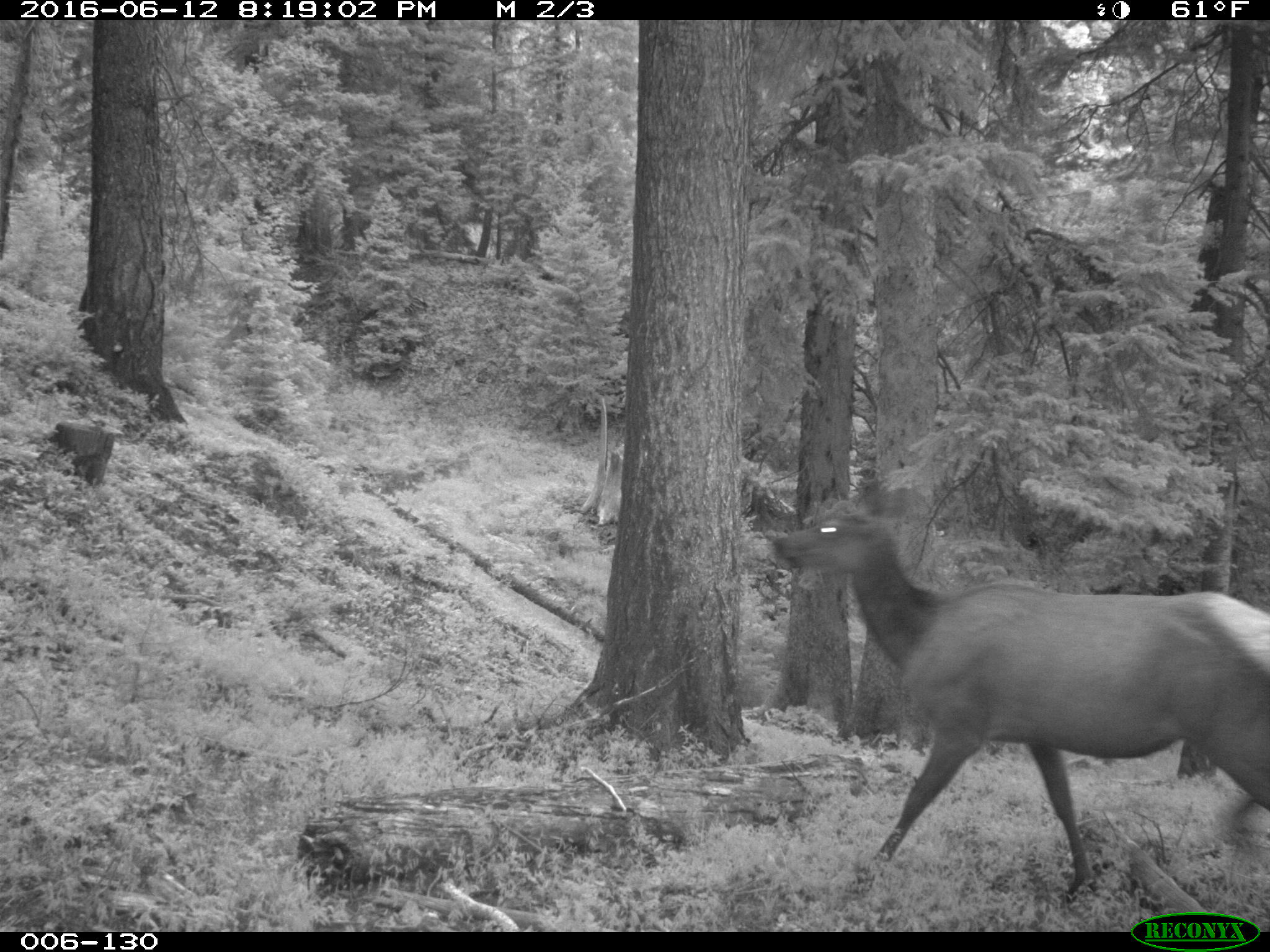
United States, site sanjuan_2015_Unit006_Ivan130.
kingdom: Animalia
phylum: Chordata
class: Mammalia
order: Artiodactyla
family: Cervidae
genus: Cervus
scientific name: Cervus elaphus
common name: red deer